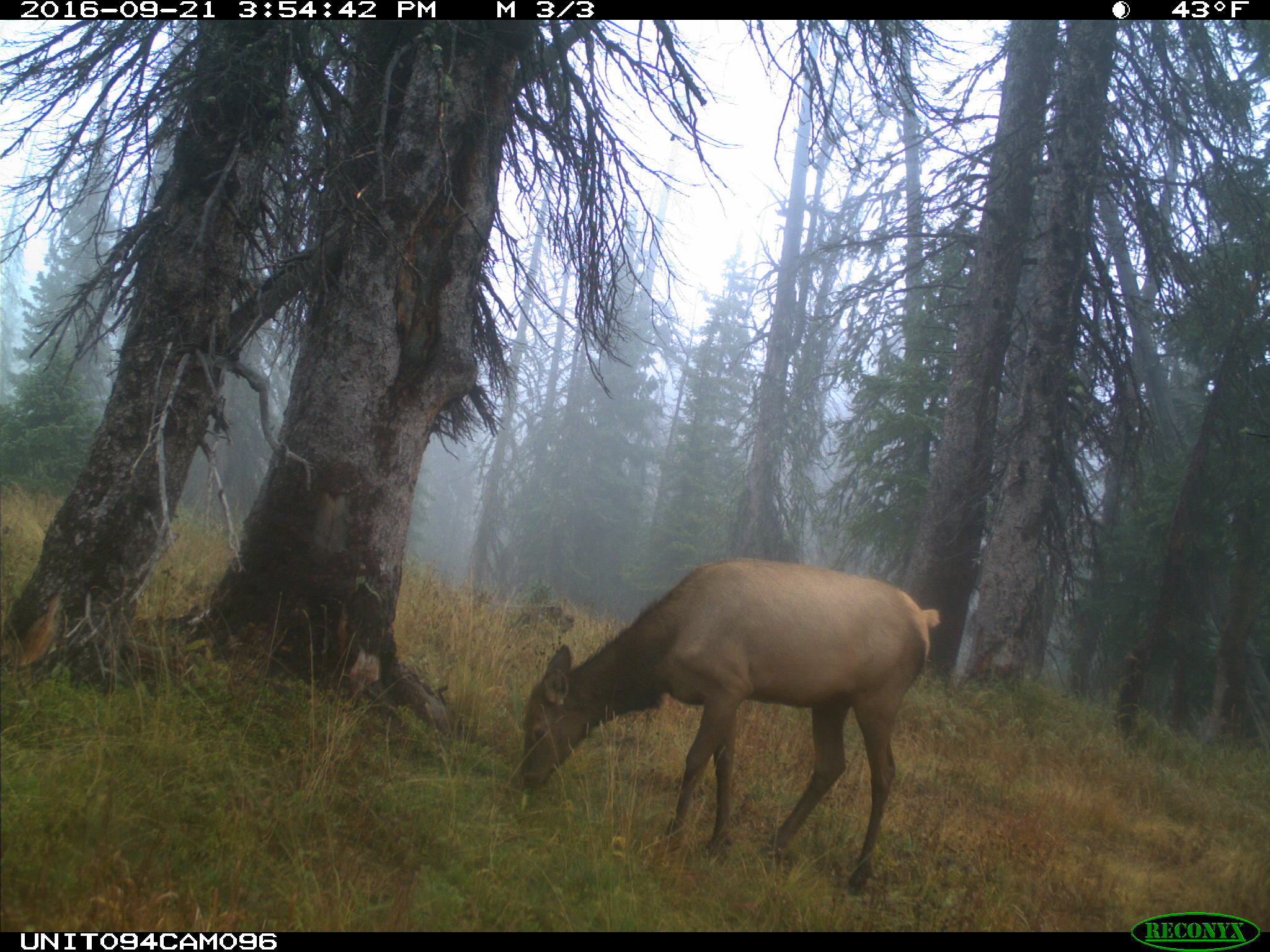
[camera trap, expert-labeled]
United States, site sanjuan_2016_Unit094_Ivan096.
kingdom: Animalia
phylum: Chordata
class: Mammalia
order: Artiodactyla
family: Cervidae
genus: Cervus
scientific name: Cervus elaphus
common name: red deer